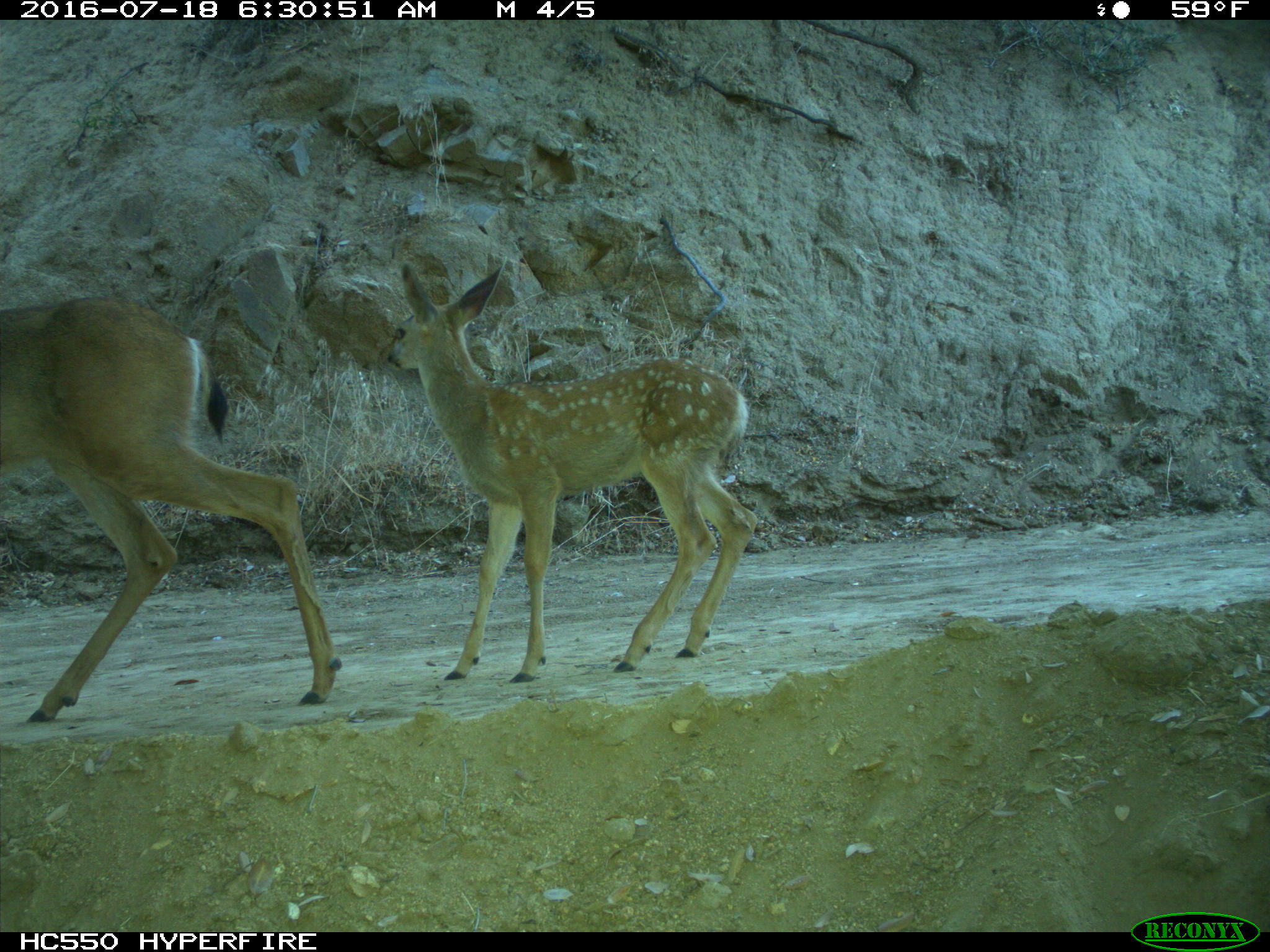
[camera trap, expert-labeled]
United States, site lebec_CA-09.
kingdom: Animalia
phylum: Chordata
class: Mammalia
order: Artiodactyla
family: Cervidae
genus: Odocoileus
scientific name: Odocoileus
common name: deer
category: unidentified deer